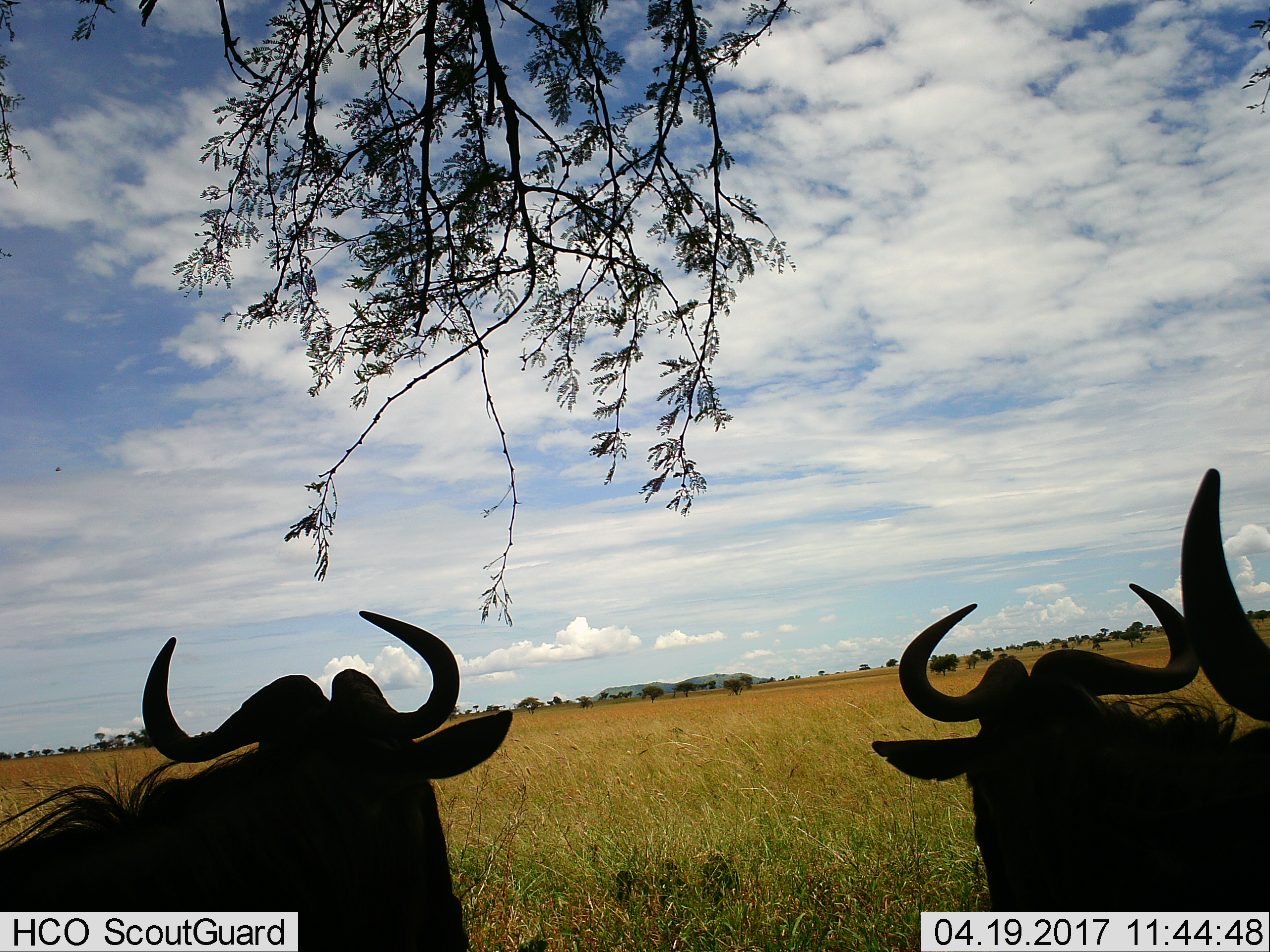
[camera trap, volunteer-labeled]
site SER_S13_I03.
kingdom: Animalia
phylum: Chordata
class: Mammalia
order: Artiodactyla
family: Bovidae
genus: Connochaetes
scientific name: Connochaetes taurinus taurinus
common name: blue wildebeest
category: wildebeestblue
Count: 3.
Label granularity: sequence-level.